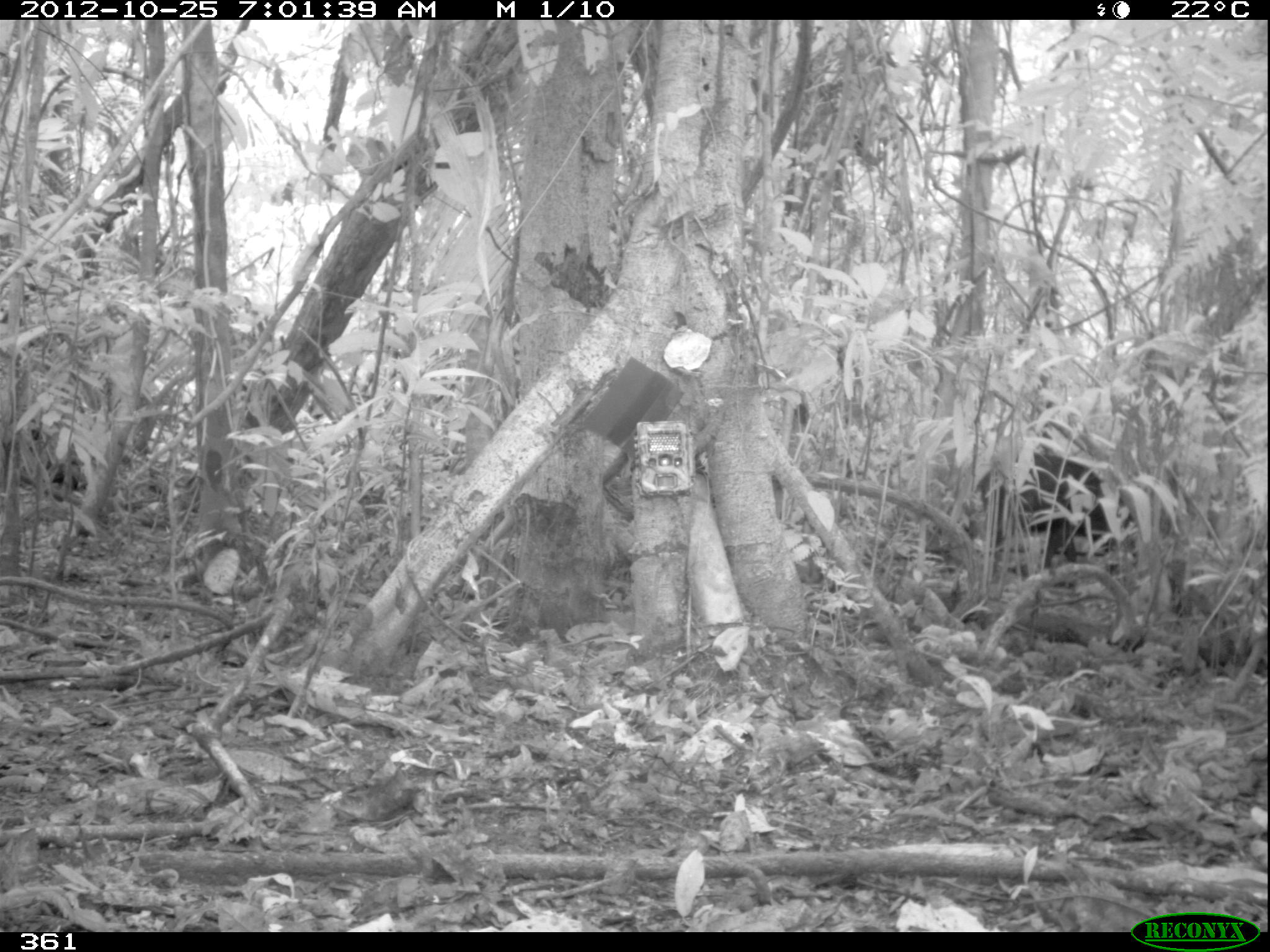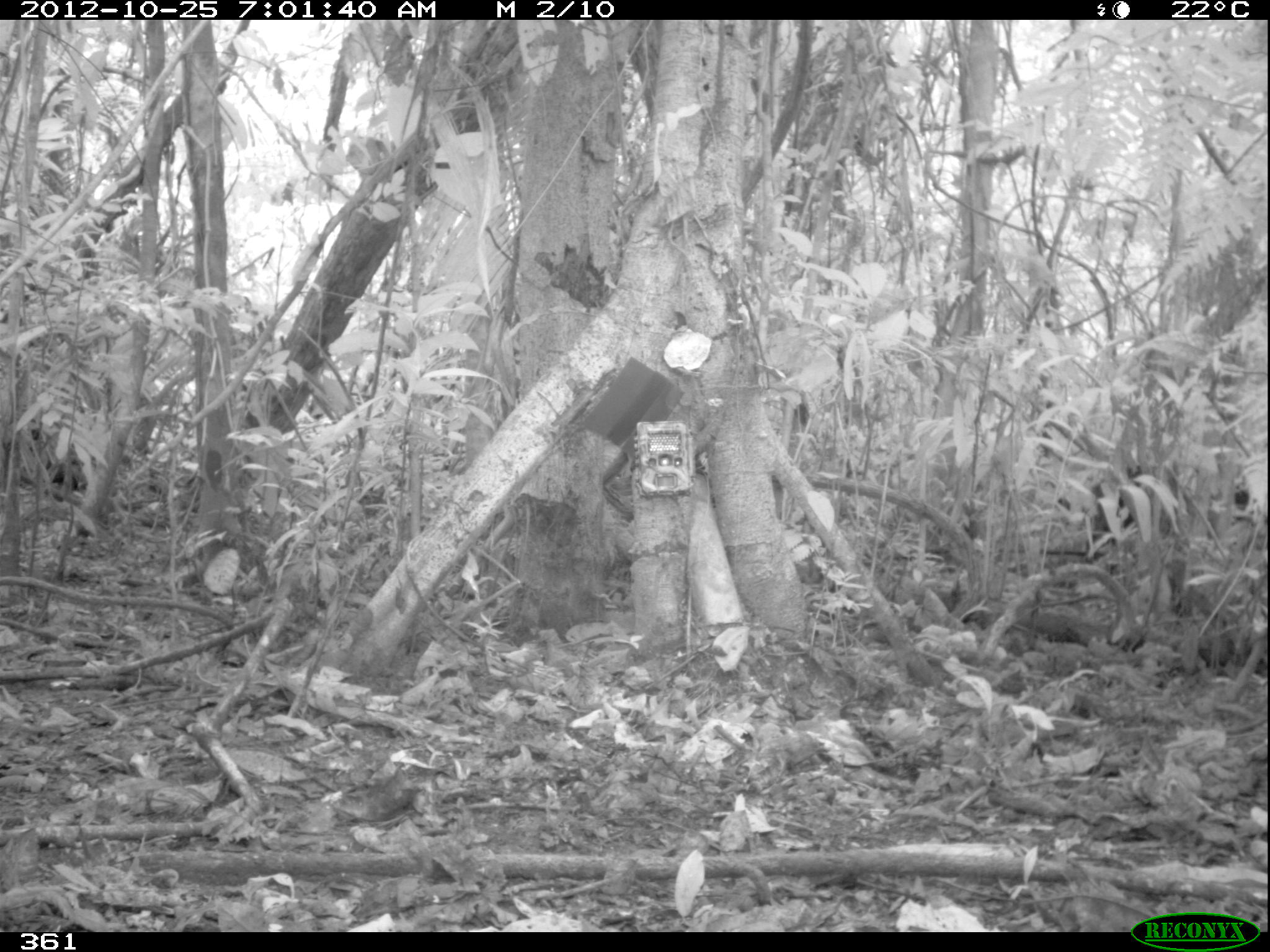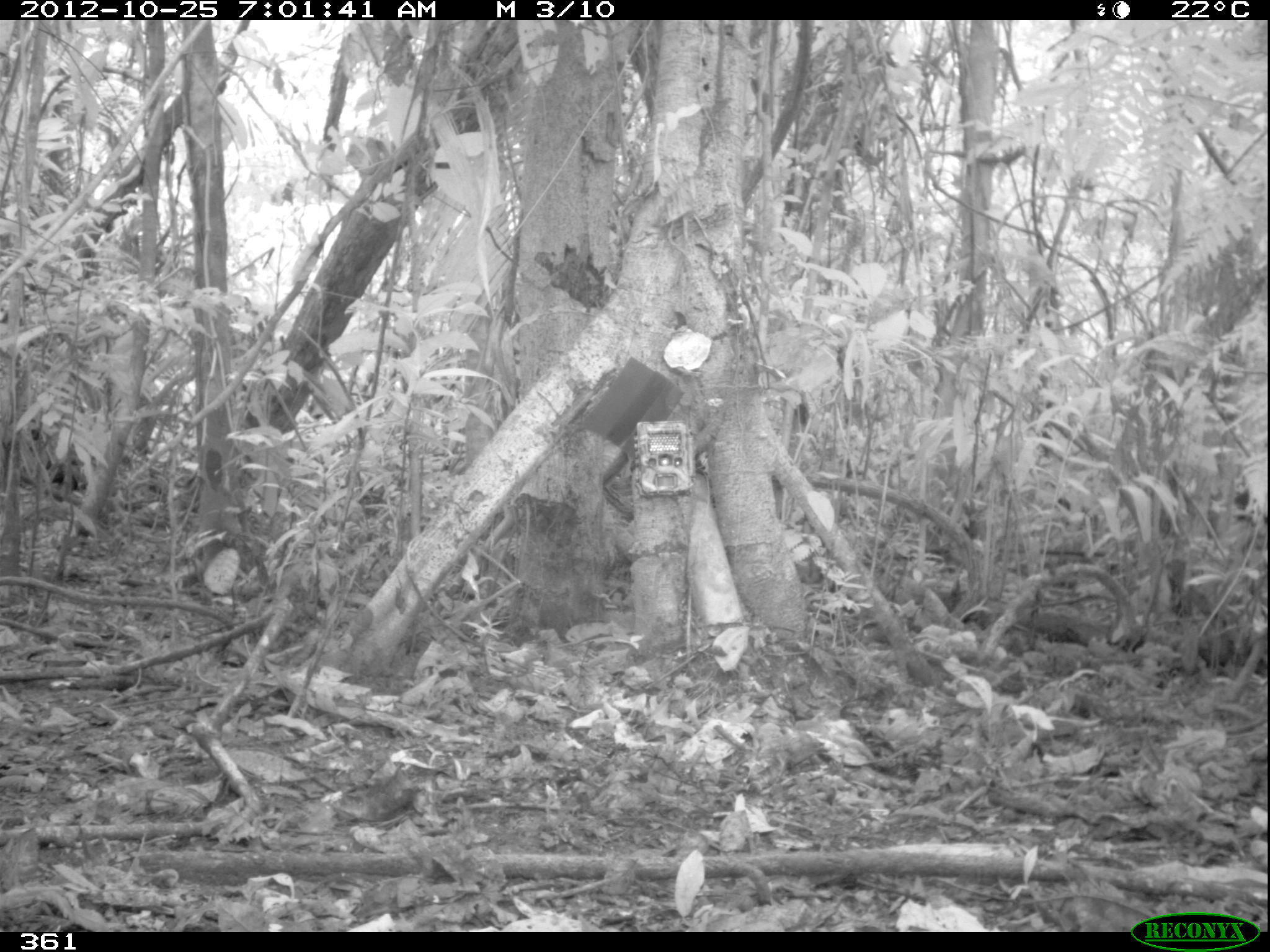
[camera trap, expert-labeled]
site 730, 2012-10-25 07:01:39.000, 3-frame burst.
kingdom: Animalia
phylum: Chordata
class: Mammalia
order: Artiodactyla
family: Tayassuidae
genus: Tayassu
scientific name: Tayassu pecari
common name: white-lipped peccary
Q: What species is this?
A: Tayassu pecari (white-lipped peccary).